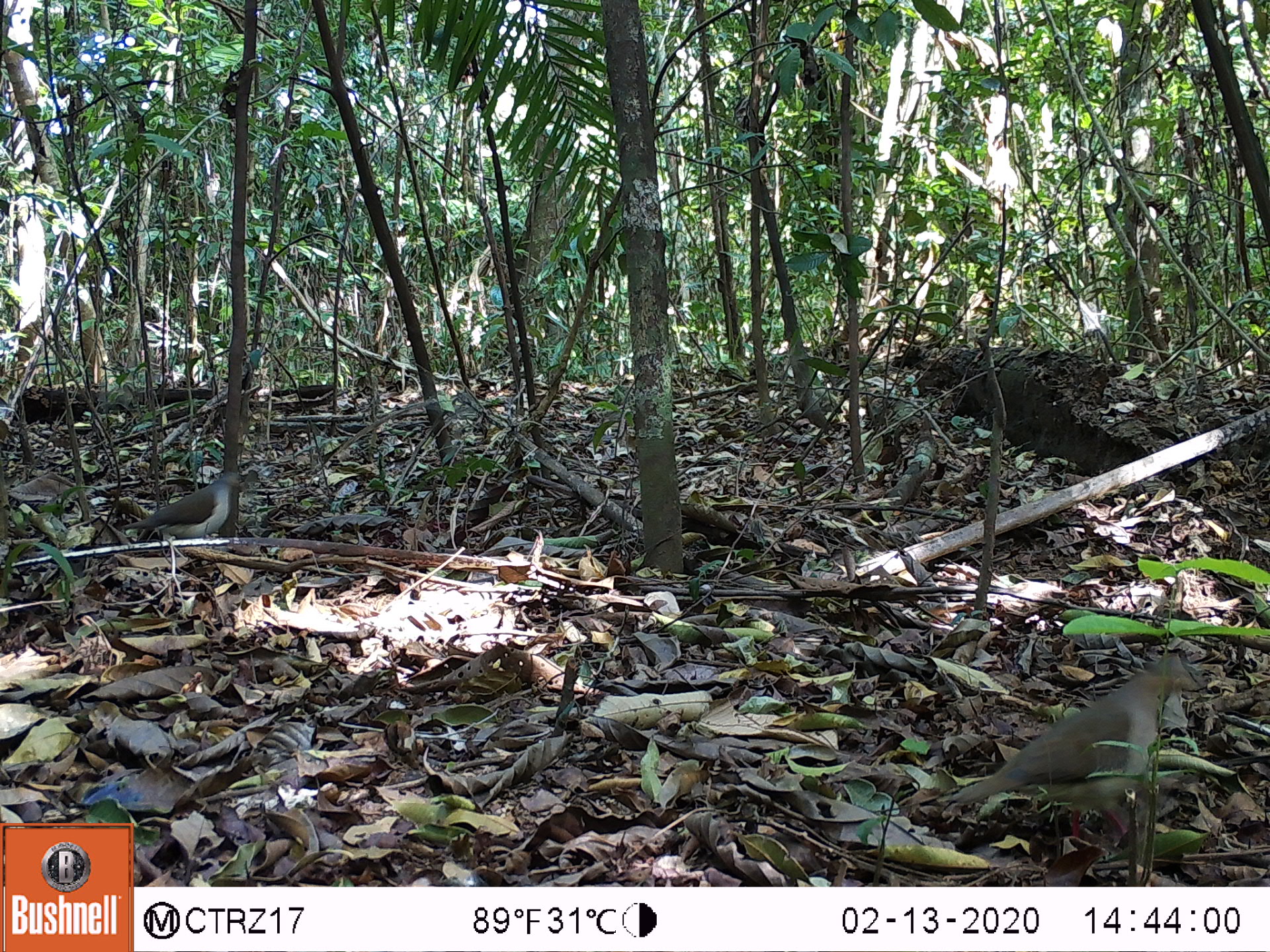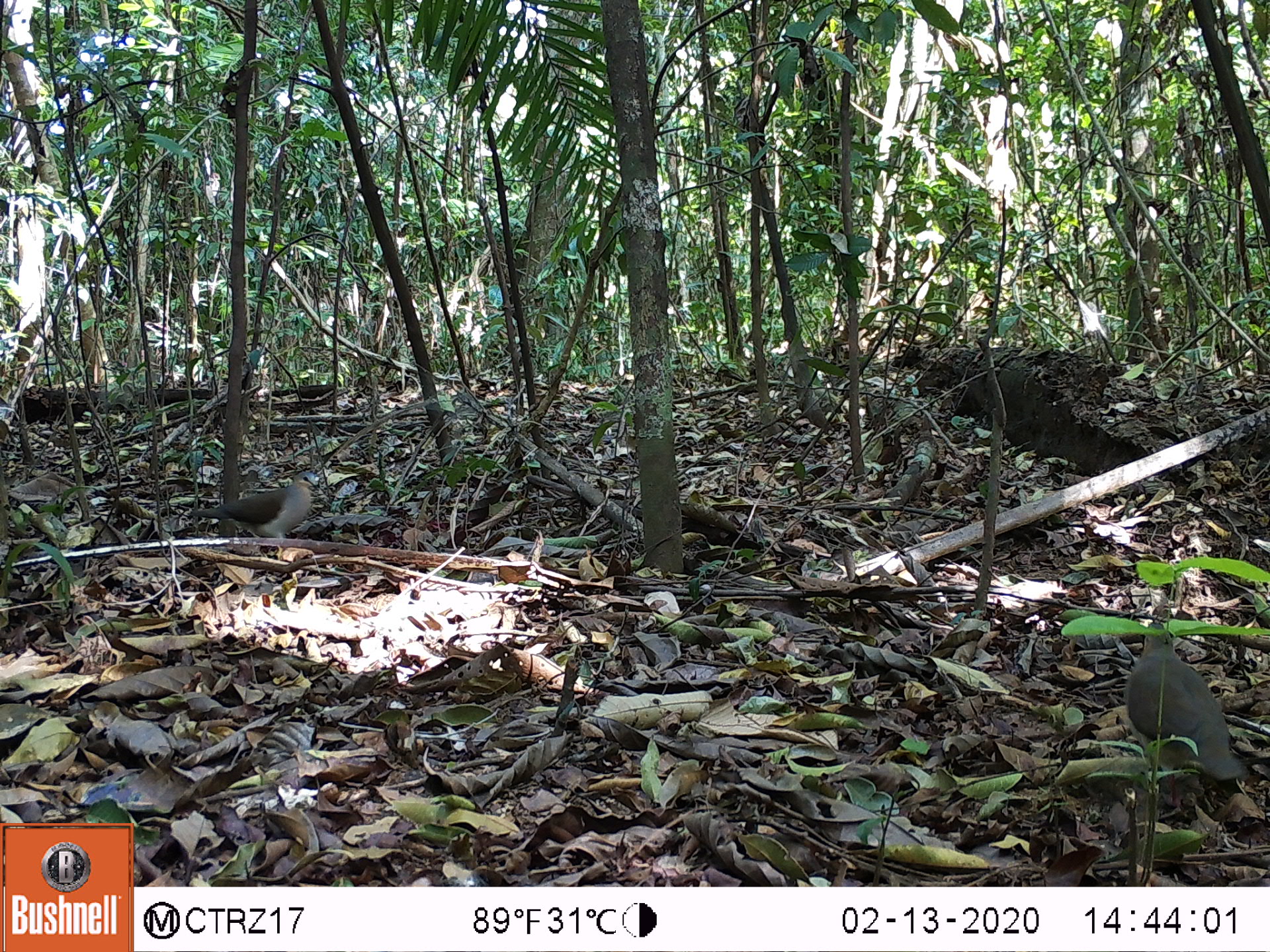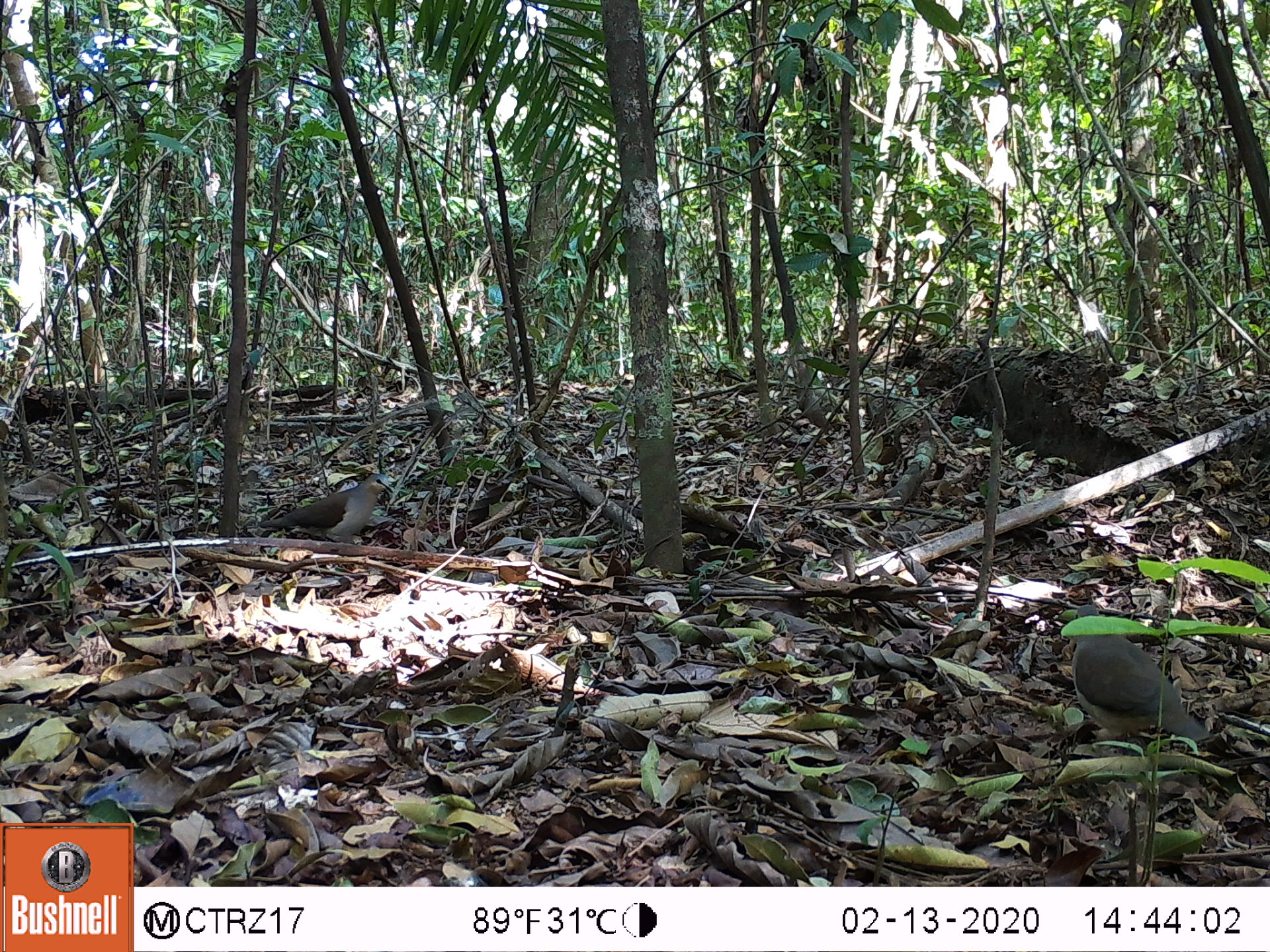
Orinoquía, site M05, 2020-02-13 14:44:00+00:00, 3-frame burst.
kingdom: Animalia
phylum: Chordata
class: Aves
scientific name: Aves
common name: bird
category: unknown bird